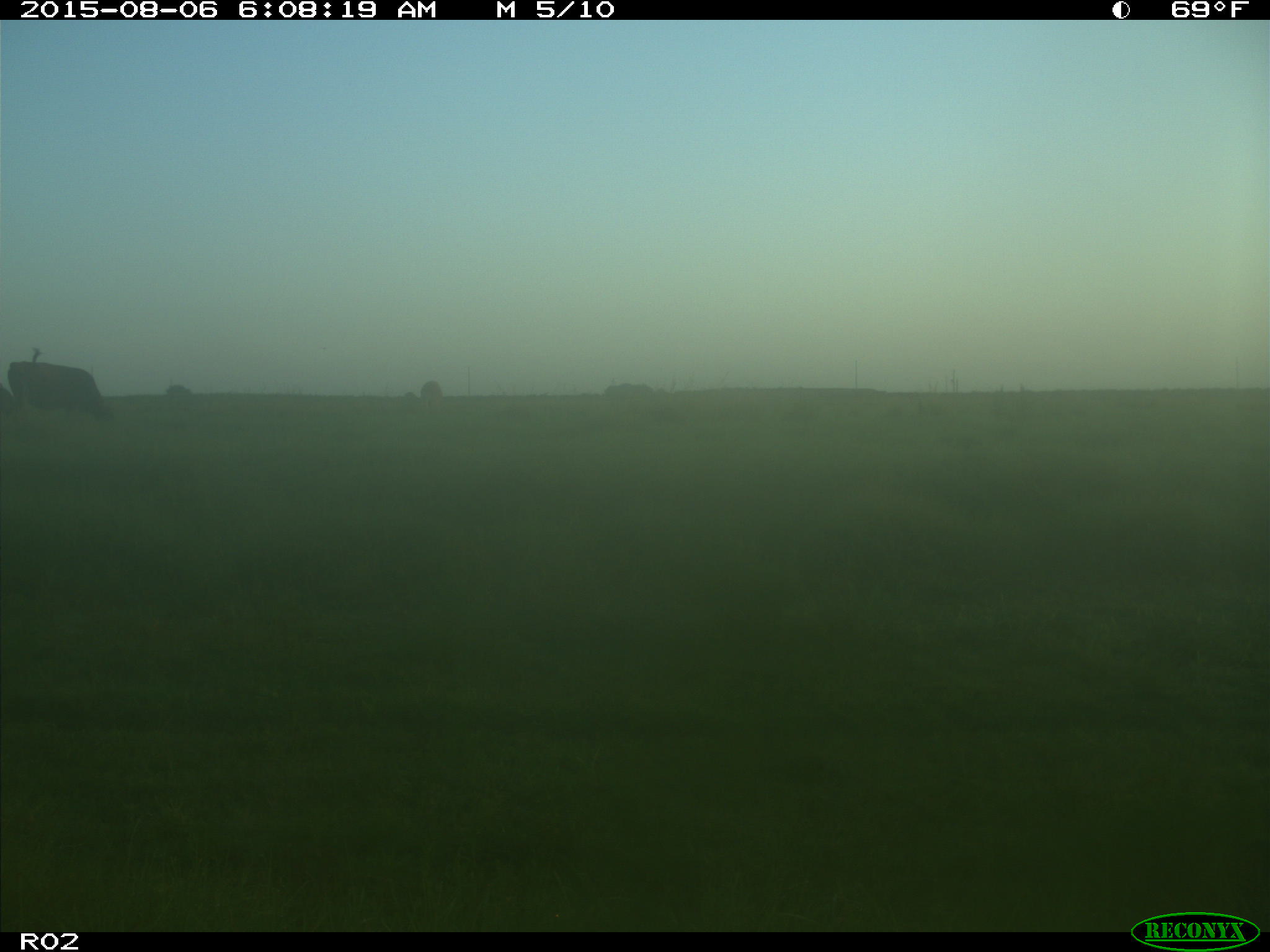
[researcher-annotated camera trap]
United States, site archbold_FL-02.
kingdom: Animalia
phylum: Chordata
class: Mammalia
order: Artiodactyla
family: Bovidae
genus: Bos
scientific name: Bos taurus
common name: domestic cow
Bos taurus (domestic cow).